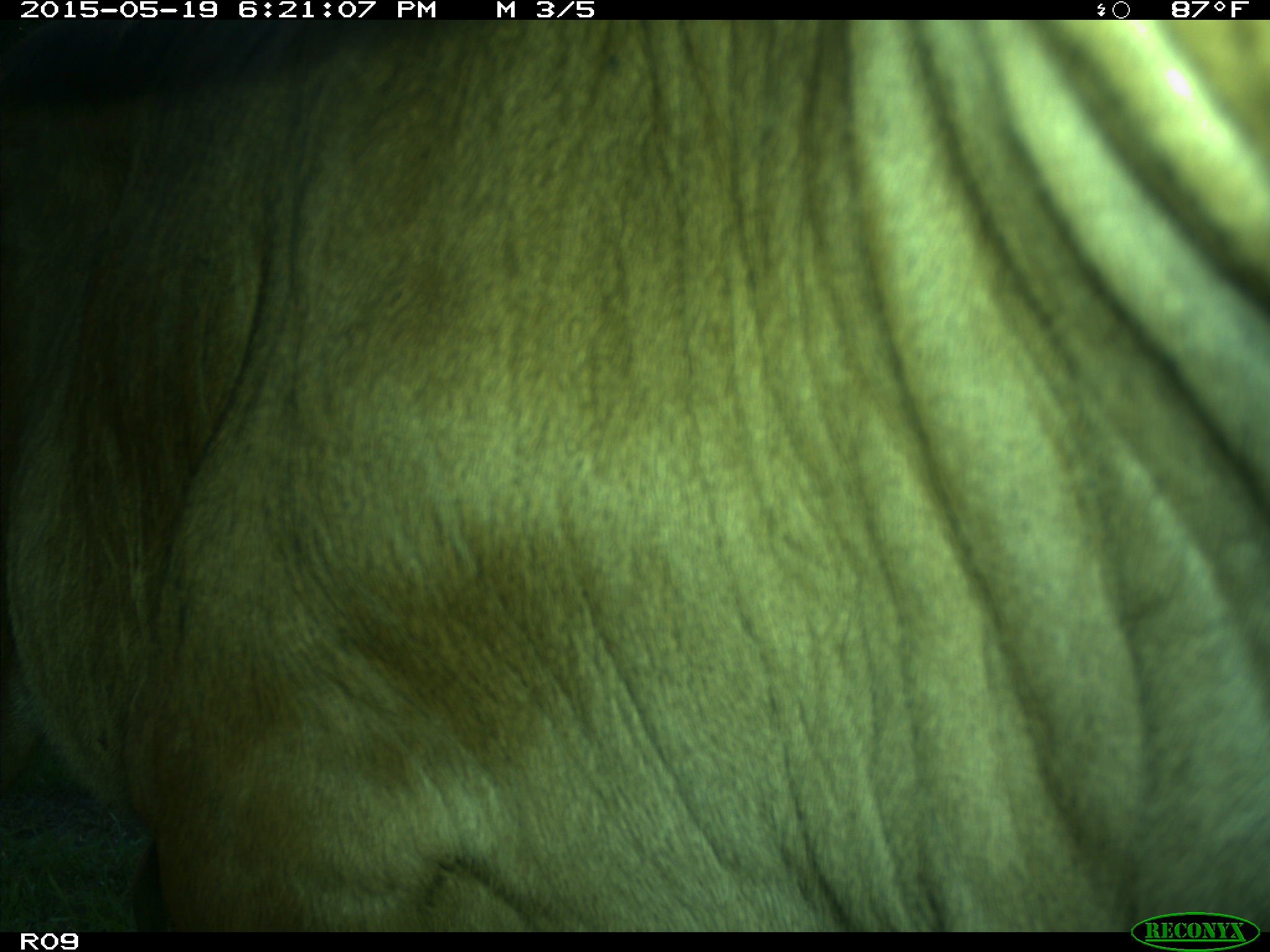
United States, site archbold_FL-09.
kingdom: Animalia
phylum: Chordata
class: Mammalia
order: Artiodactyla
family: Bovidae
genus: Bos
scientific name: Bos taurus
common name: domestic cow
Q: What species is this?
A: Bos taurus (domestic cow).